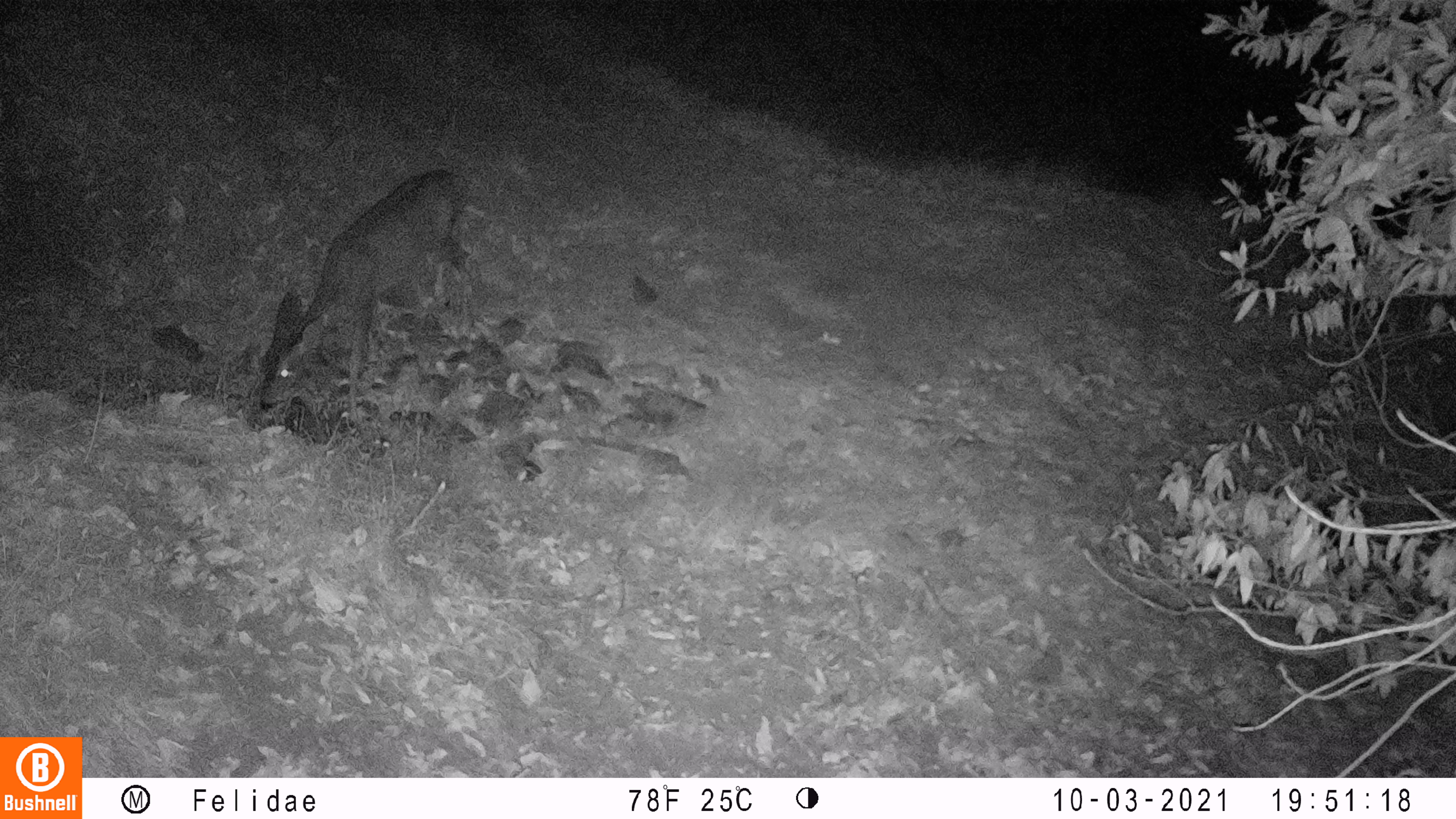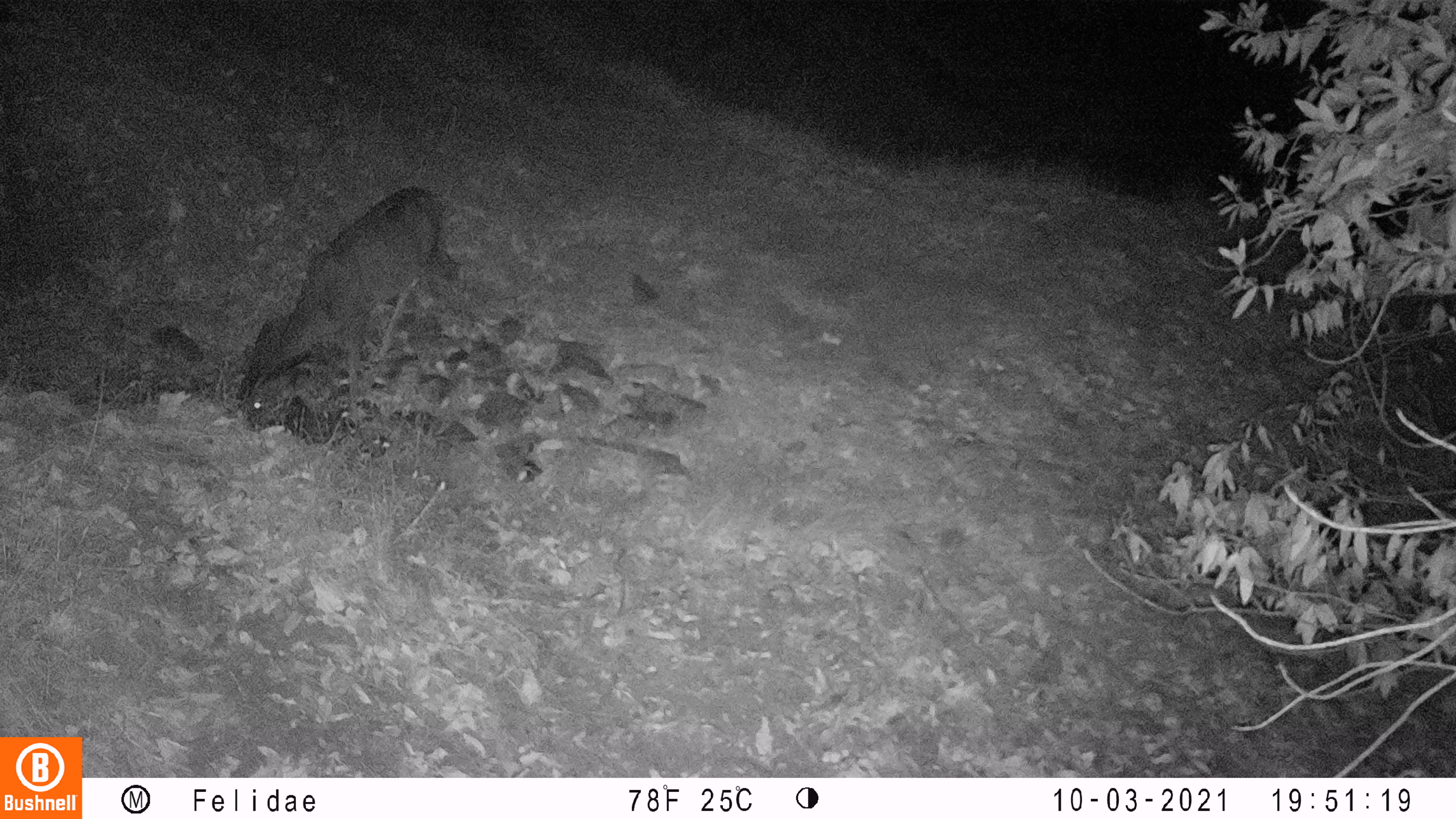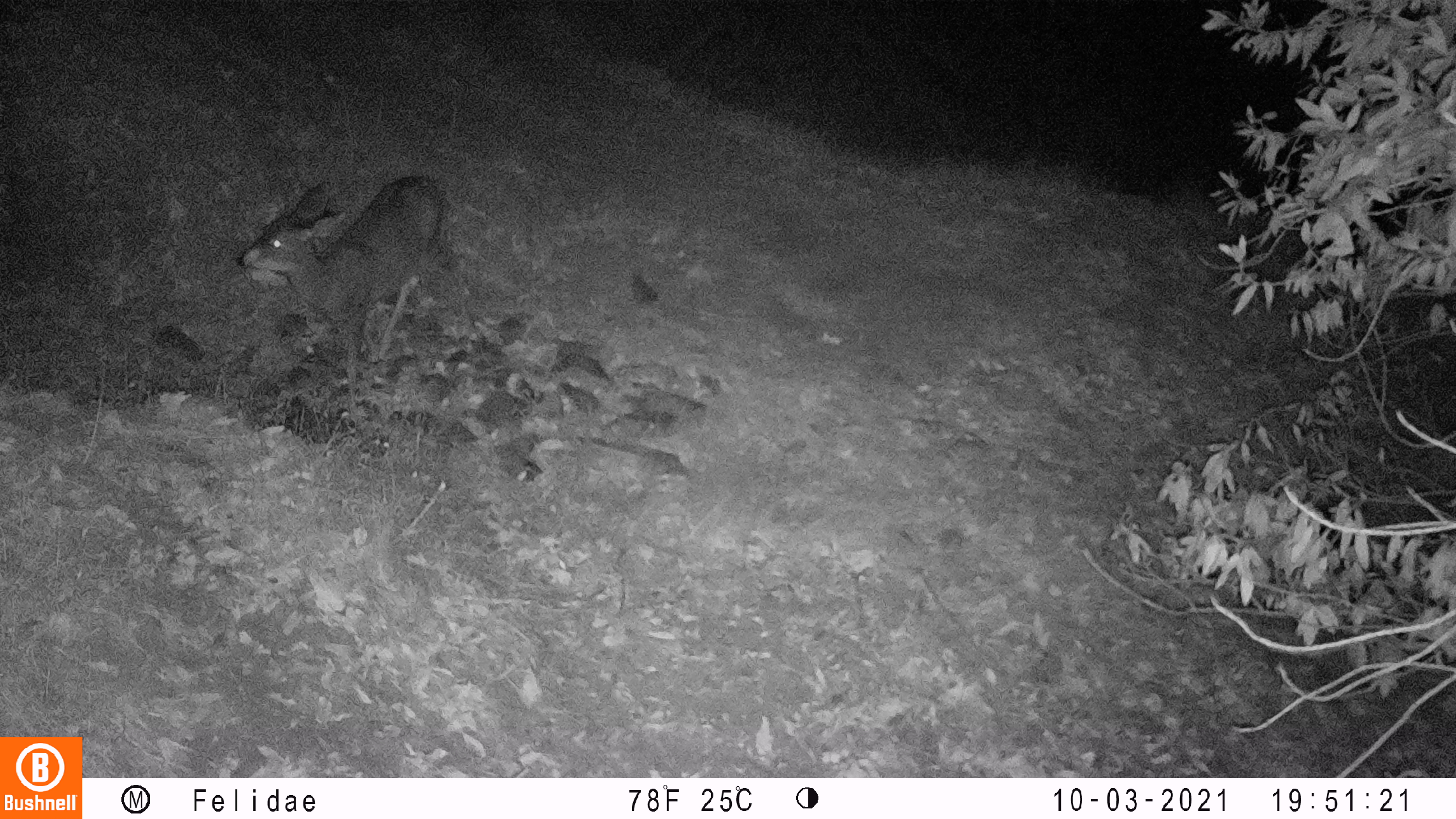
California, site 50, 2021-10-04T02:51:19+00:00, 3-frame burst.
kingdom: Animalia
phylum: Chordata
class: Mammalia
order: Artiodactyla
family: Cervidae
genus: Odocoileus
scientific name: Odocoileus hemionus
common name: mule deer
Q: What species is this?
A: Mule deer (Odocoileus hemionus).